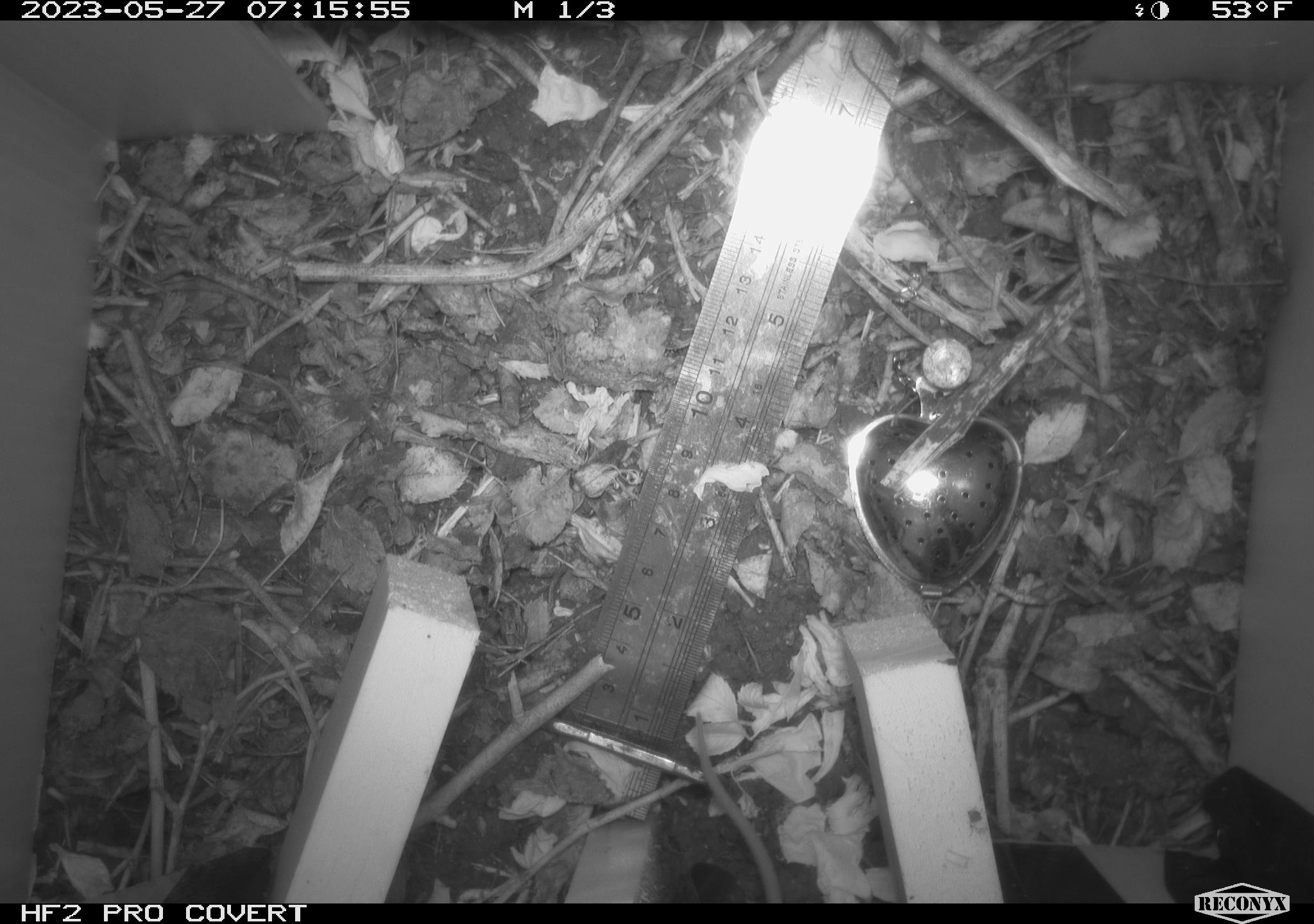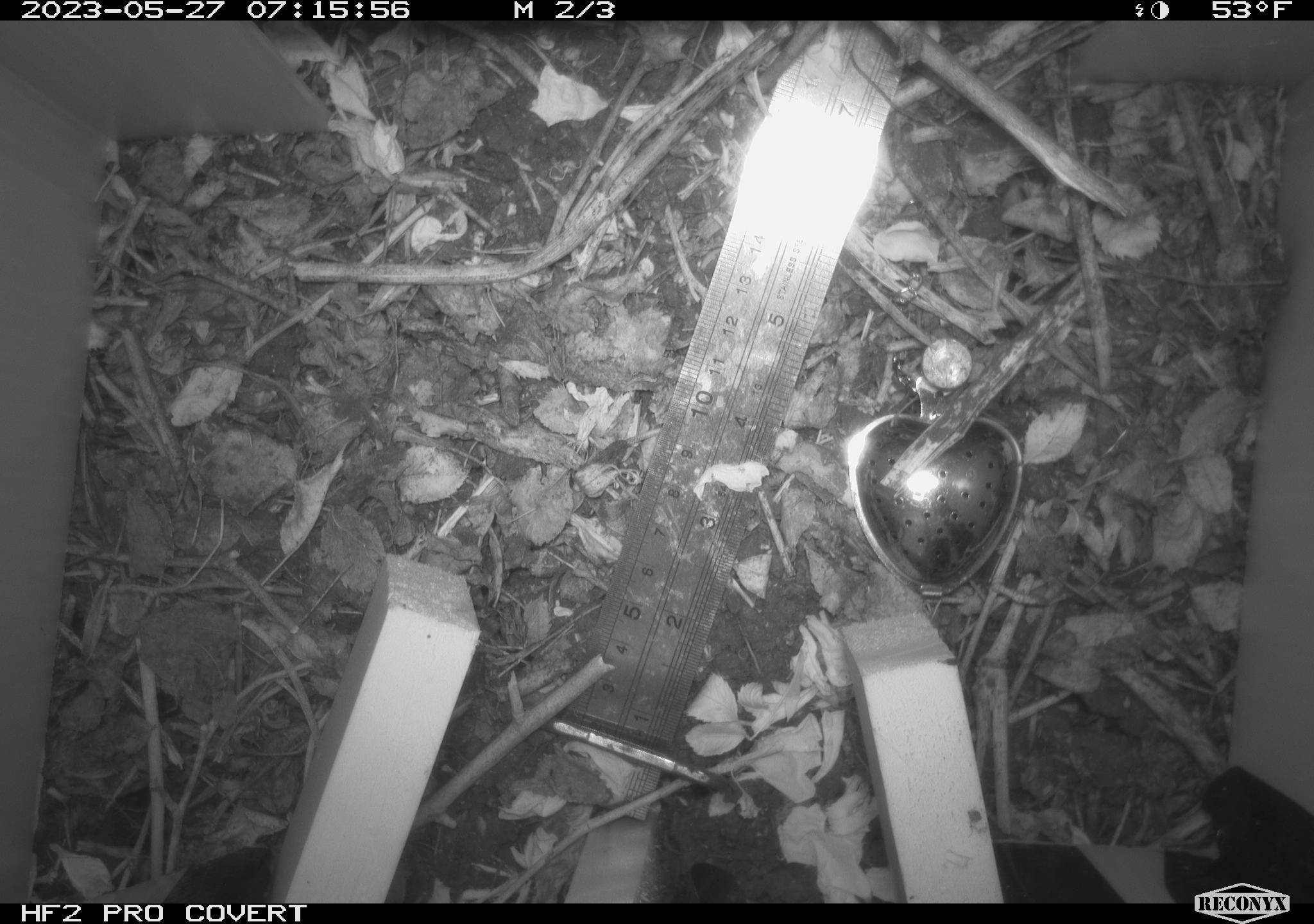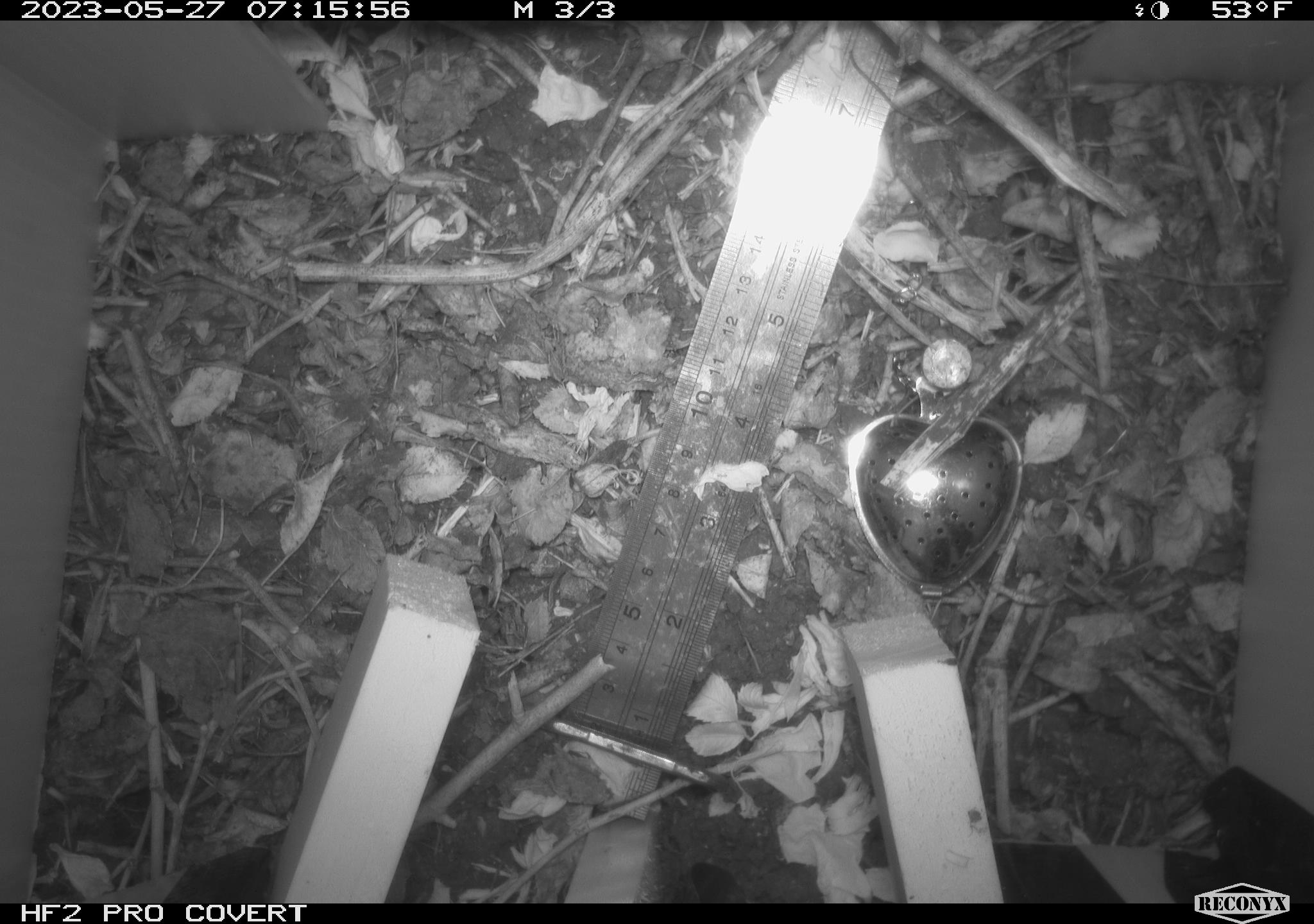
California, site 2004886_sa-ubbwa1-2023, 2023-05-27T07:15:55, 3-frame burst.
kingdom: Animalia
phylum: Chordata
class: Mammalia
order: Rodentia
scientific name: Rodentia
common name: rodent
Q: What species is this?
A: Rodent (Rodentia).